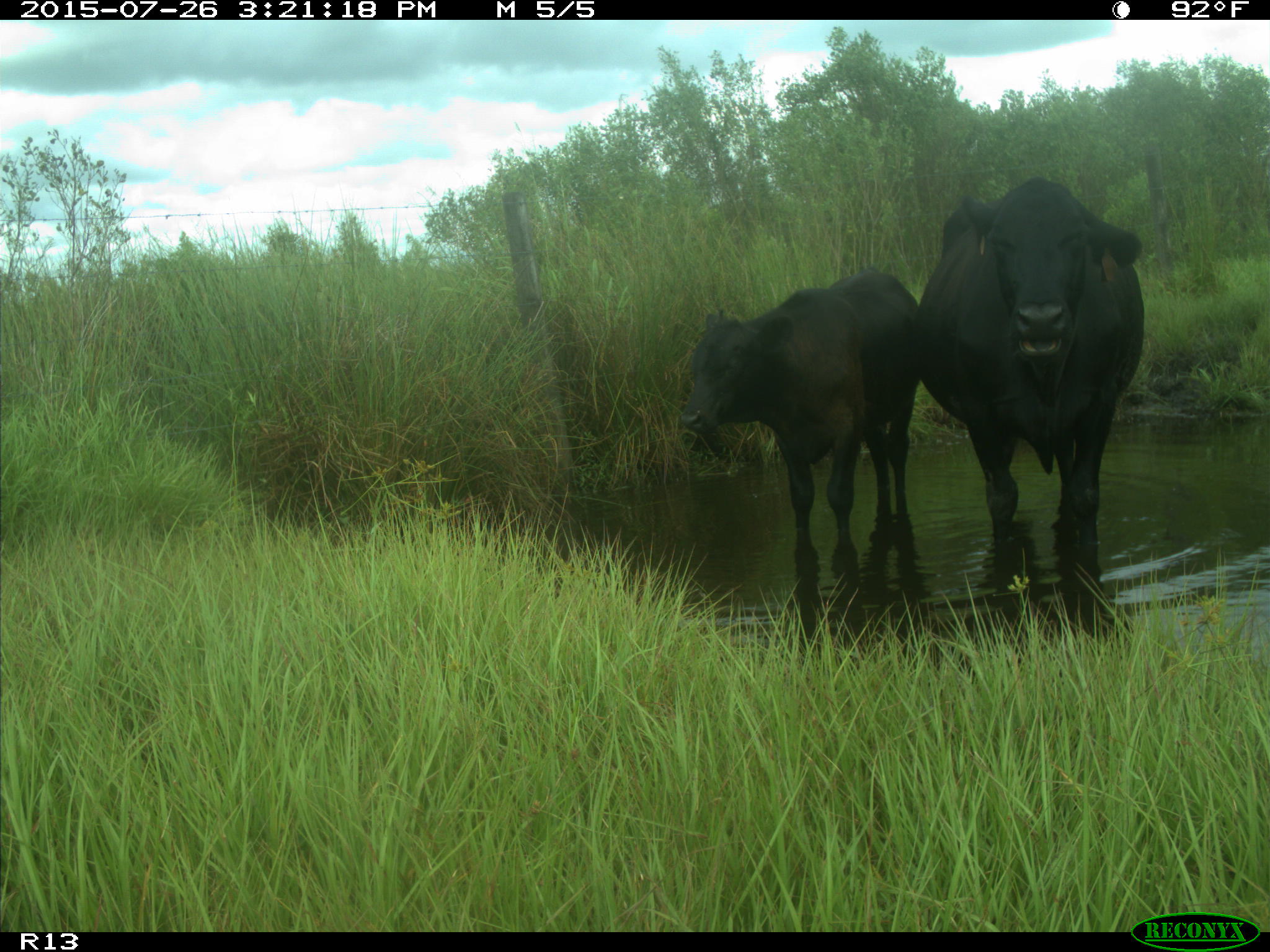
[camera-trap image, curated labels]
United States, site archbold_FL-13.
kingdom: Animalia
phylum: Chordata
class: Mammalia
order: Artiodactyla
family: Bovidae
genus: Bos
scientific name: Bos taurus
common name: domestic cow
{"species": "Bos taurus (domestic cow)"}